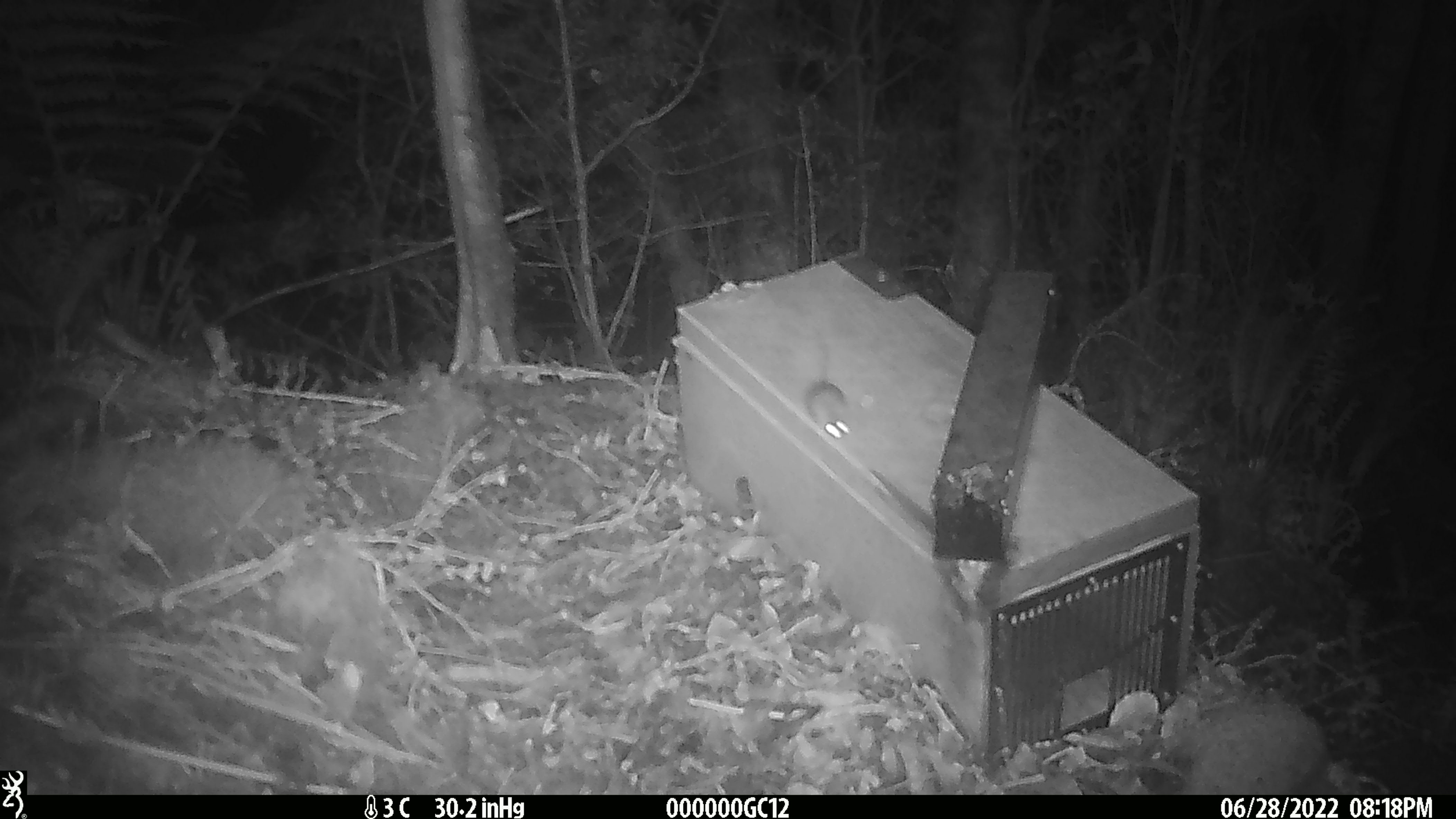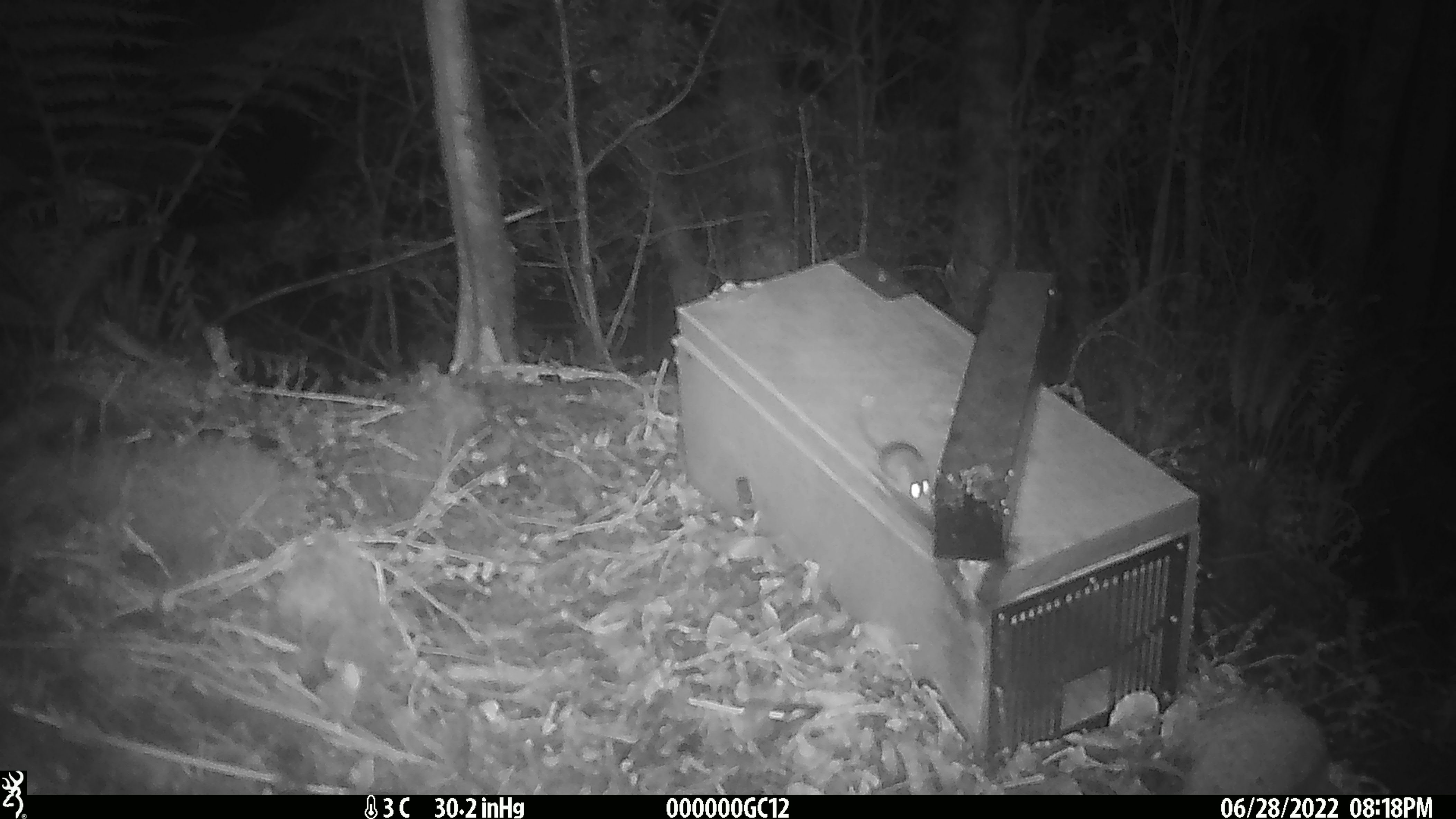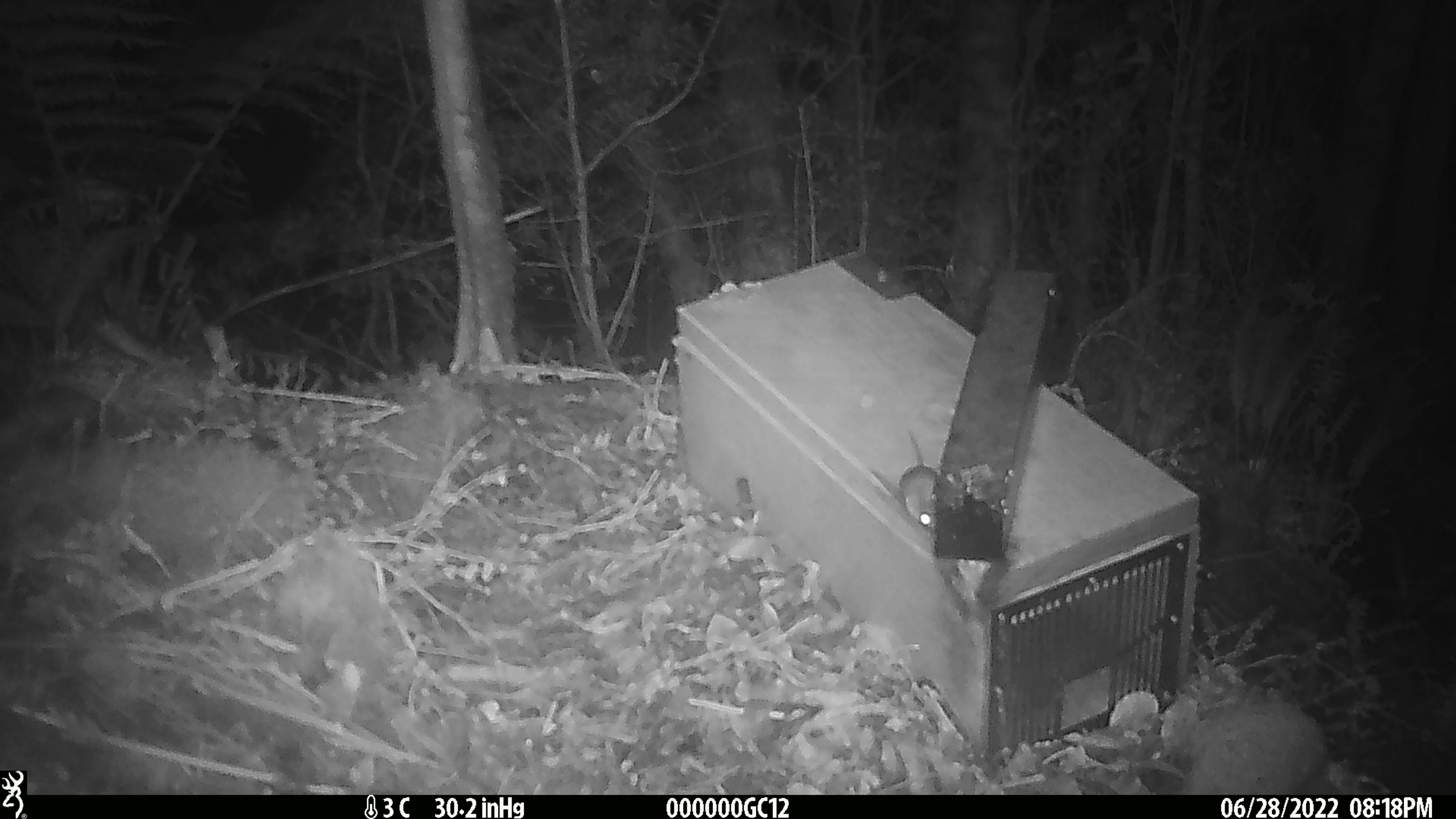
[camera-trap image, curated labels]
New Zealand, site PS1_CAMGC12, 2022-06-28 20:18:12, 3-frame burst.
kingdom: Animalia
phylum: Chordata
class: Mammalia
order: Rodentia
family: Muridae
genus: Mus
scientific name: Mus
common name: mouse